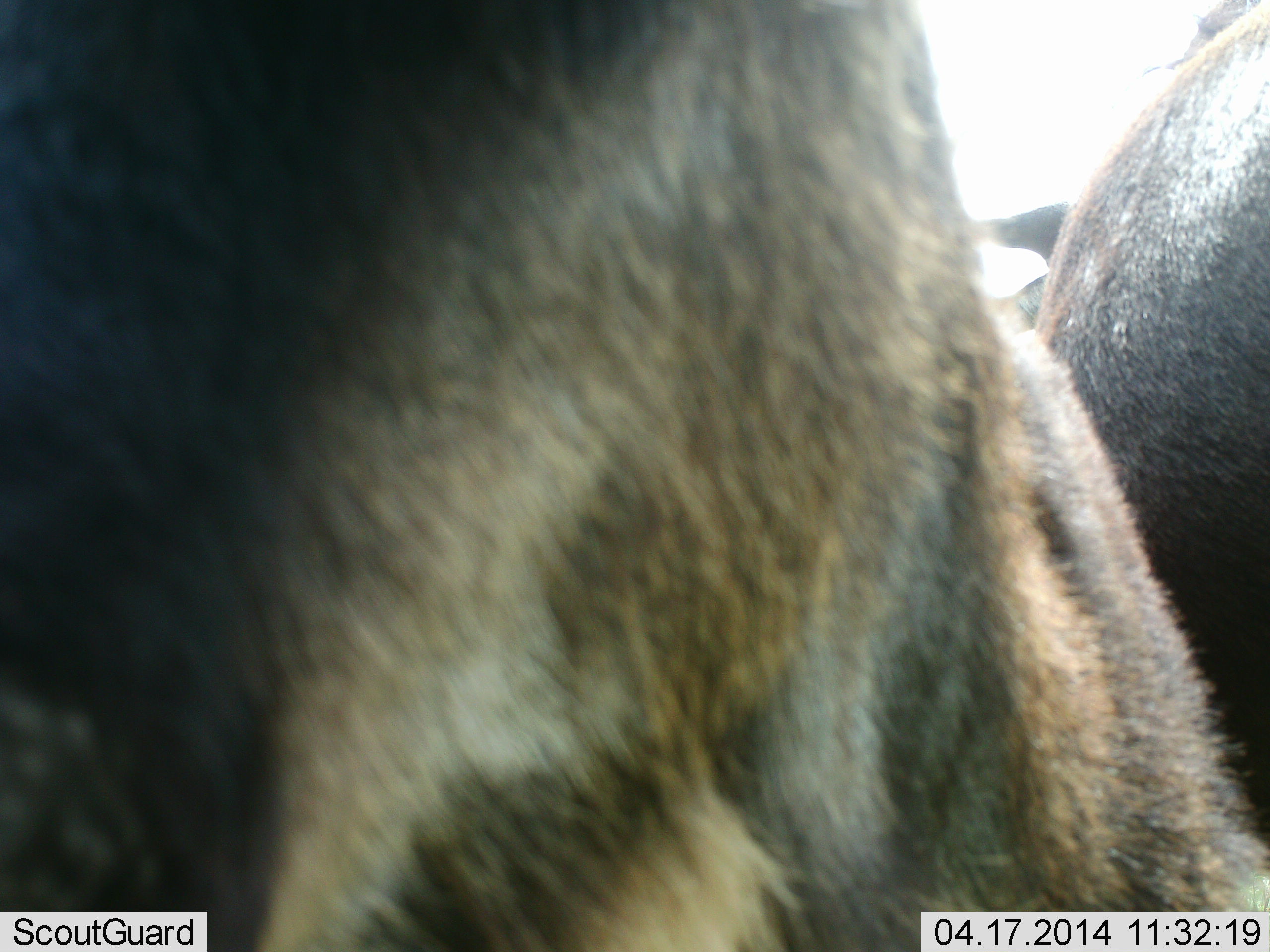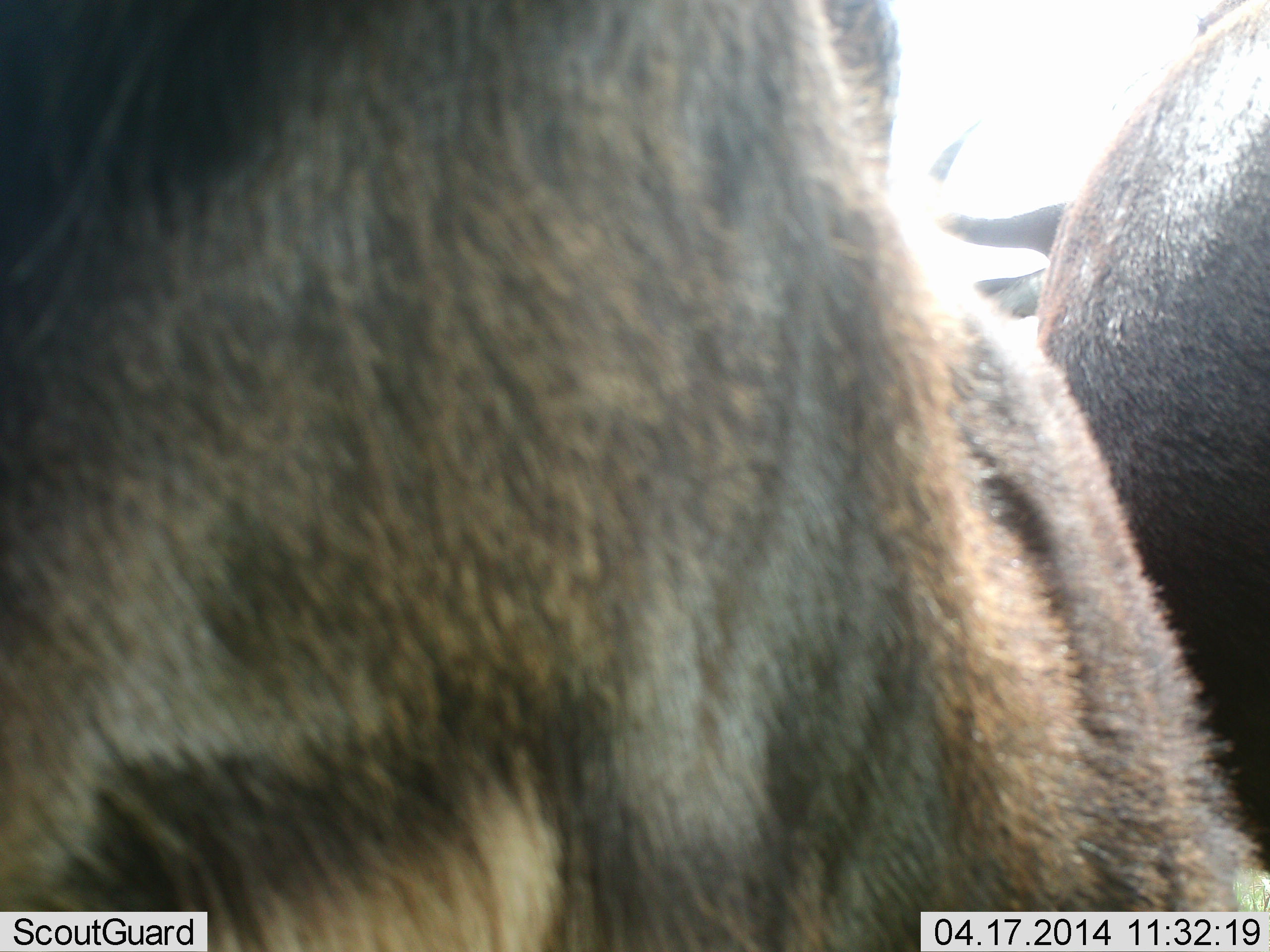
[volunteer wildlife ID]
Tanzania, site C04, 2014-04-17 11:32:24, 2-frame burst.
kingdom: Animalia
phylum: Chordata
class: Mammalia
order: Artiodactyla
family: Bovidae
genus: Connochaetes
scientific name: Connochaetes taurinus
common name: blue wildebeest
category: wildebeest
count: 2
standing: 100%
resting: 0%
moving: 0%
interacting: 0%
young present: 0%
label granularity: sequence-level